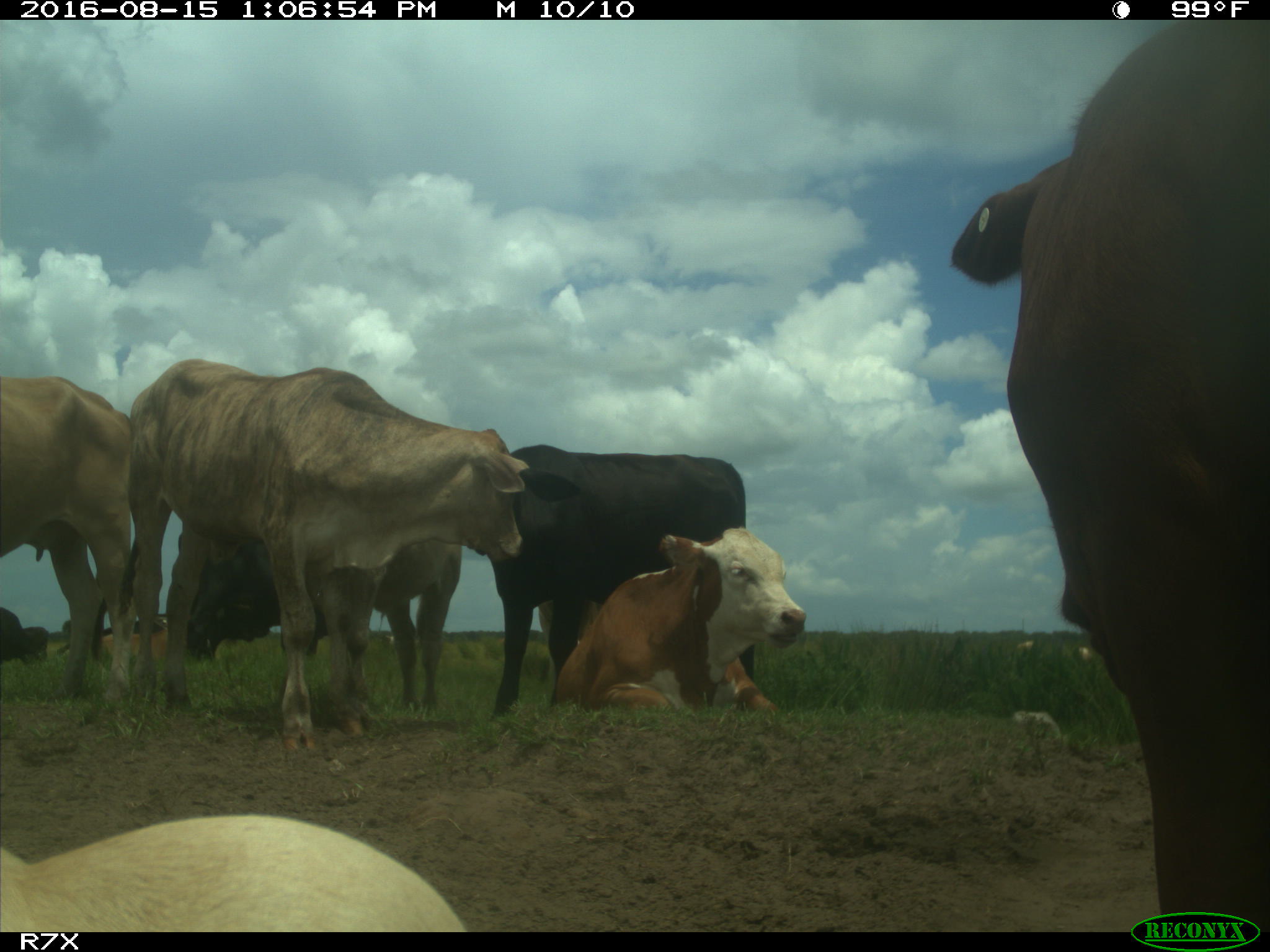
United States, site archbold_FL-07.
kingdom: Animalia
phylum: Chordata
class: Mammalia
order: Artiodactyla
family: Bovidae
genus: Bos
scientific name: Bos taurus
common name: domestic cow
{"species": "Bos taurus (domestic cow)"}